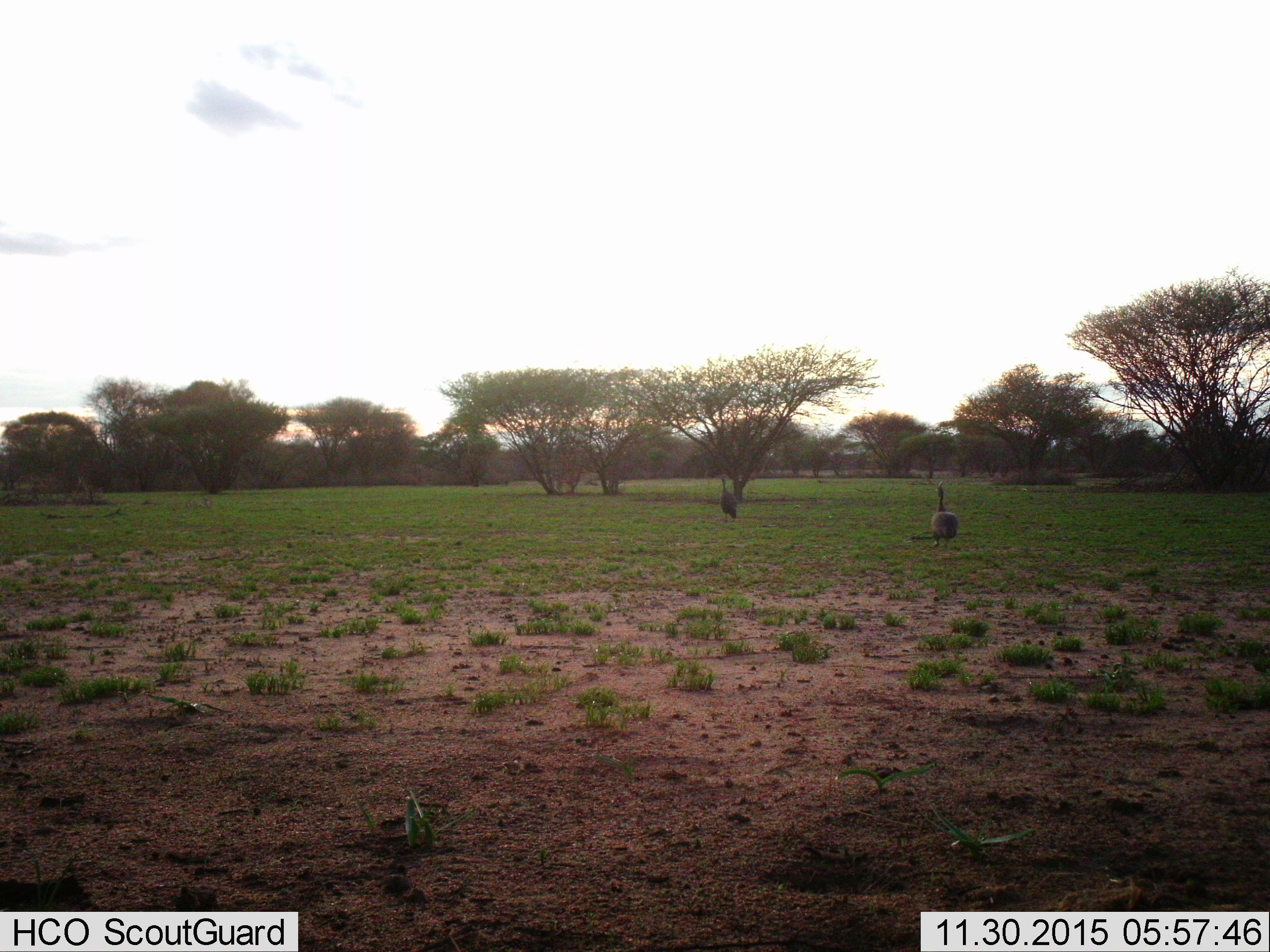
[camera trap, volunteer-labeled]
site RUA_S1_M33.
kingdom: Animalia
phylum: Chordata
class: Aves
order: Galliformes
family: Numididae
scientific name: Numididae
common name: guineafowl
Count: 2.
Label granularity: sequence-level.